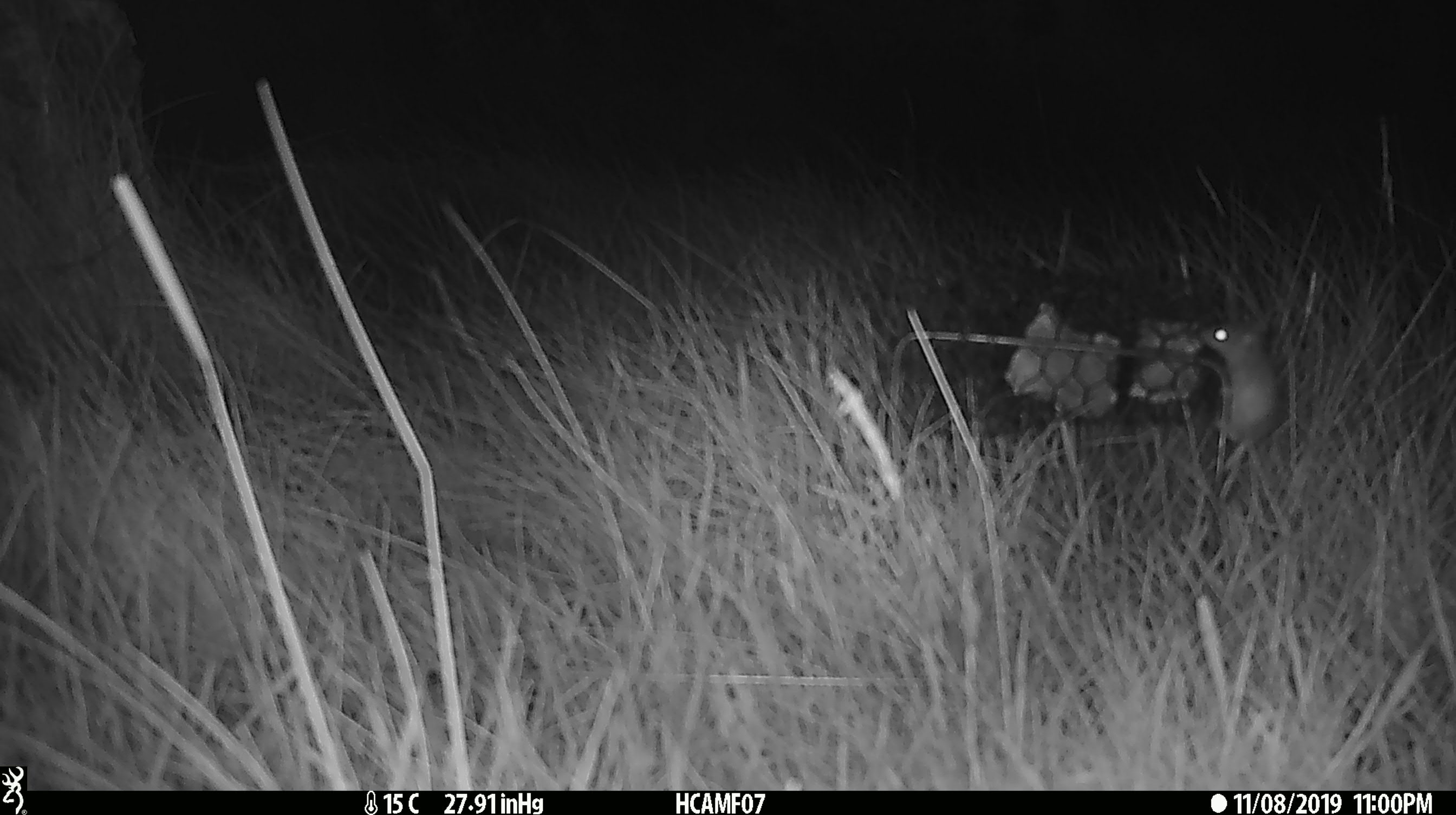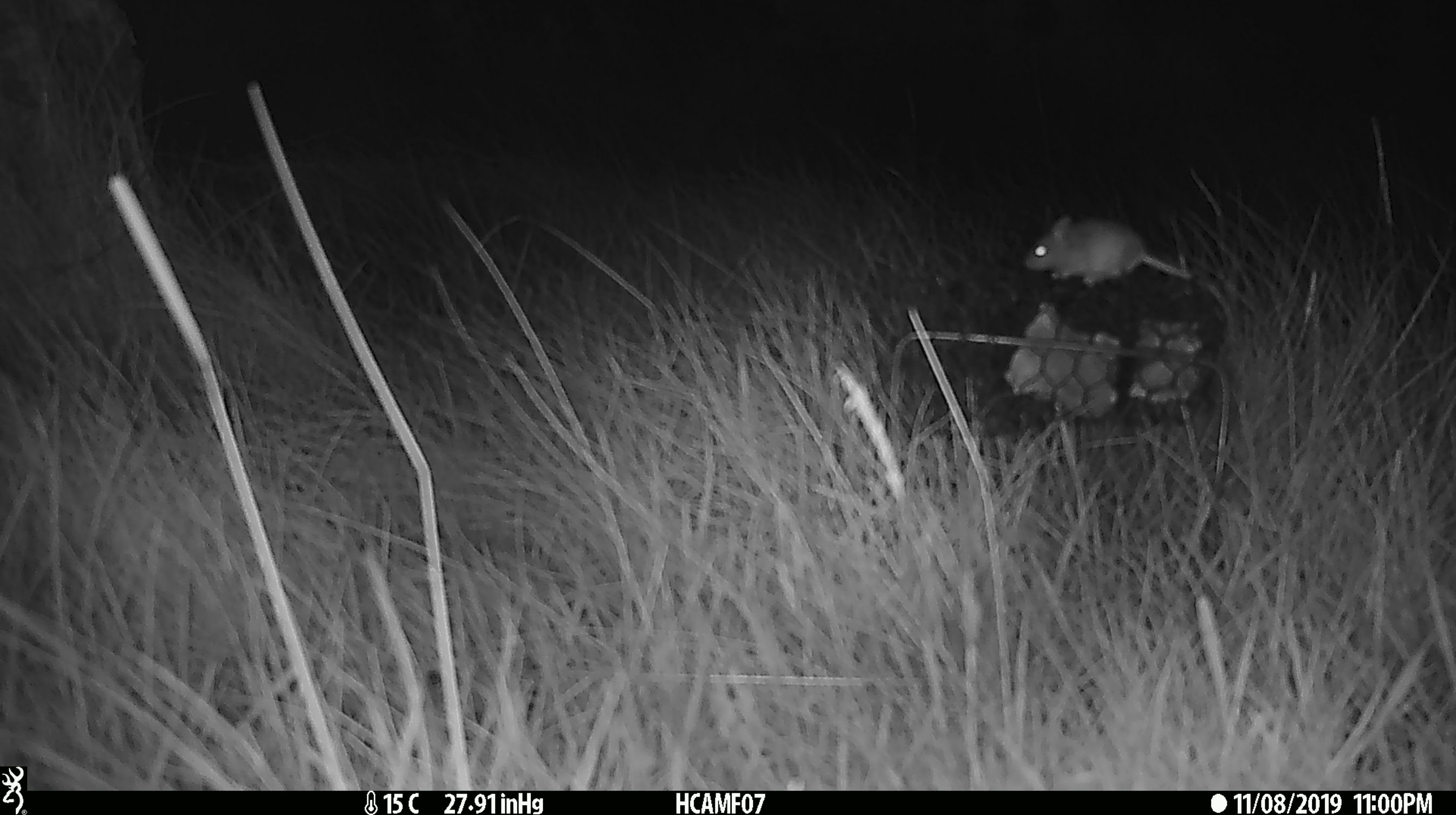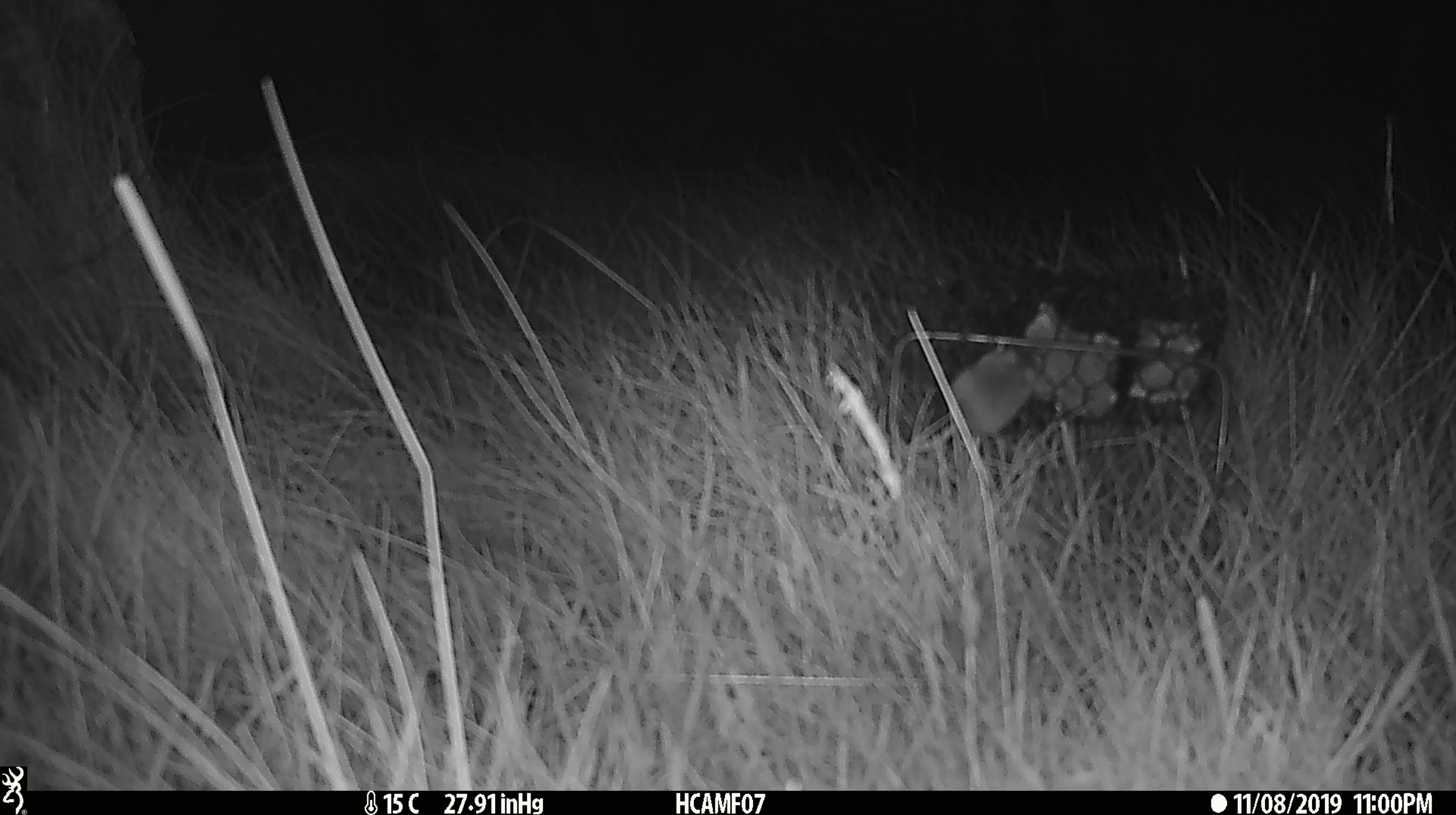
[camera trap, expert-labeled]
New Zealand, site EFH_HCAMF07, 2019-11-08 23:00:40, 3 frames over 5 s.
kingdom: Animalia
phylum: Chordata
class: Mammalia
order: Rodentia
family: Muridae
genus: Mus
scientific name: Mus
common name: mouse